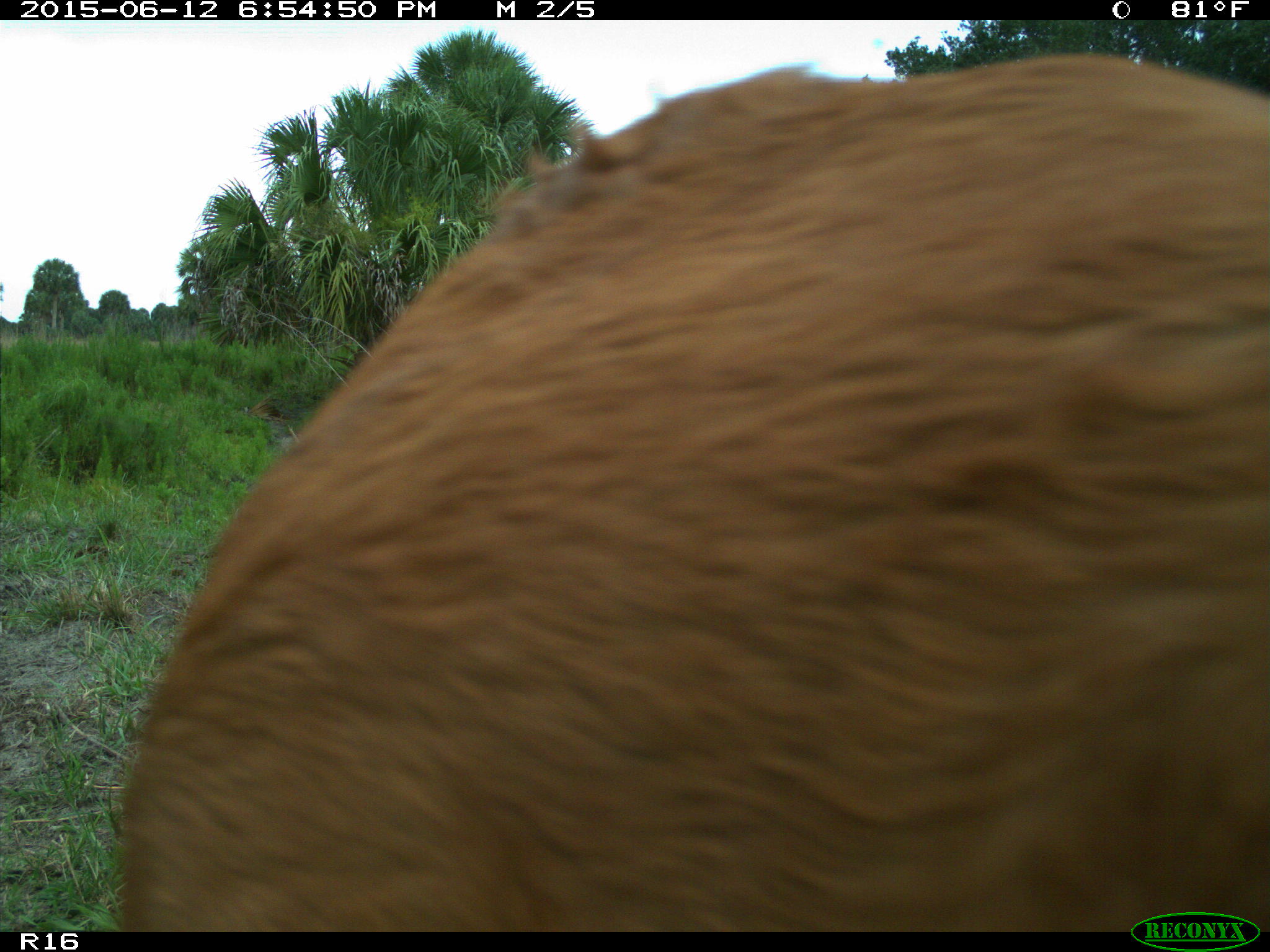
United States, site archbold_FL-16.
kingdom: Animalia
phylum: Chordata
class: Mammalia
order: Artiodactyla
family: Bovidae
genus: Bos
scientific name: Bos taurus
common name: domestic cow